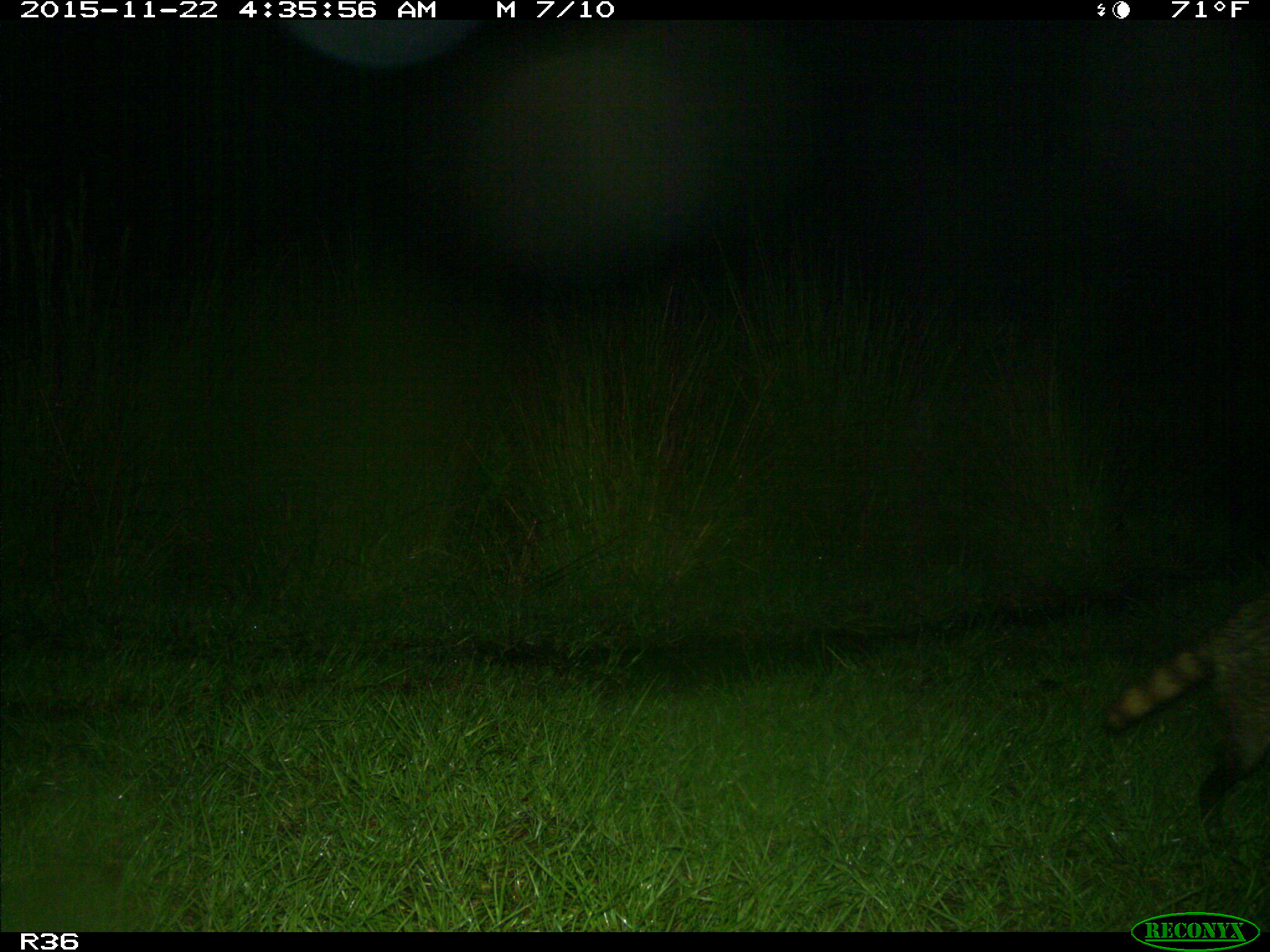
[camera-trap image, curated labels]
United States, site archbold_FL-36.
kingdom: Animalia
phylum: Chordata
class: Mammalia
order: Carnivora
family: Procyonidae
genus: Procyon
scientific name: Procyon lotor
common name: common raccoon